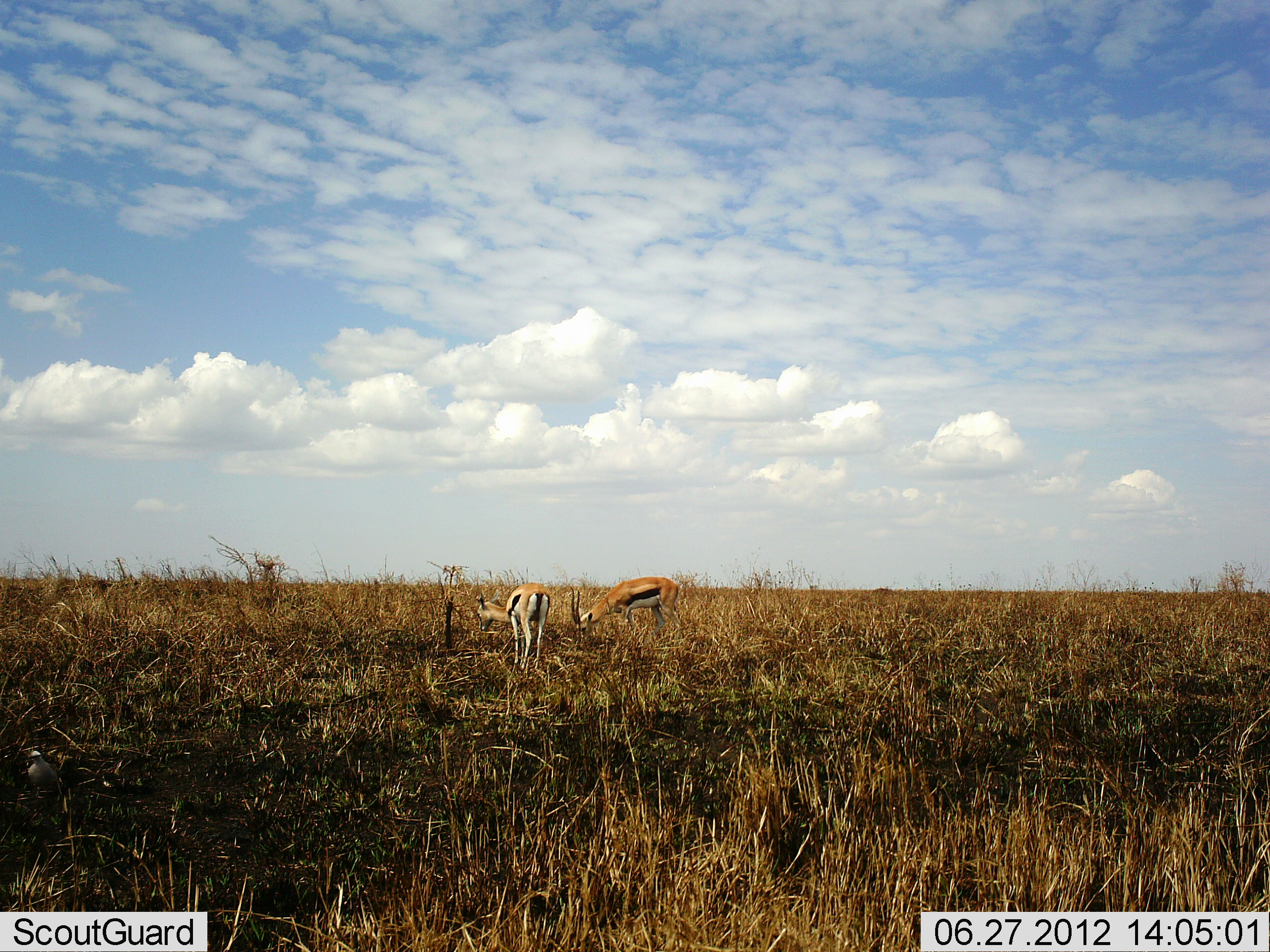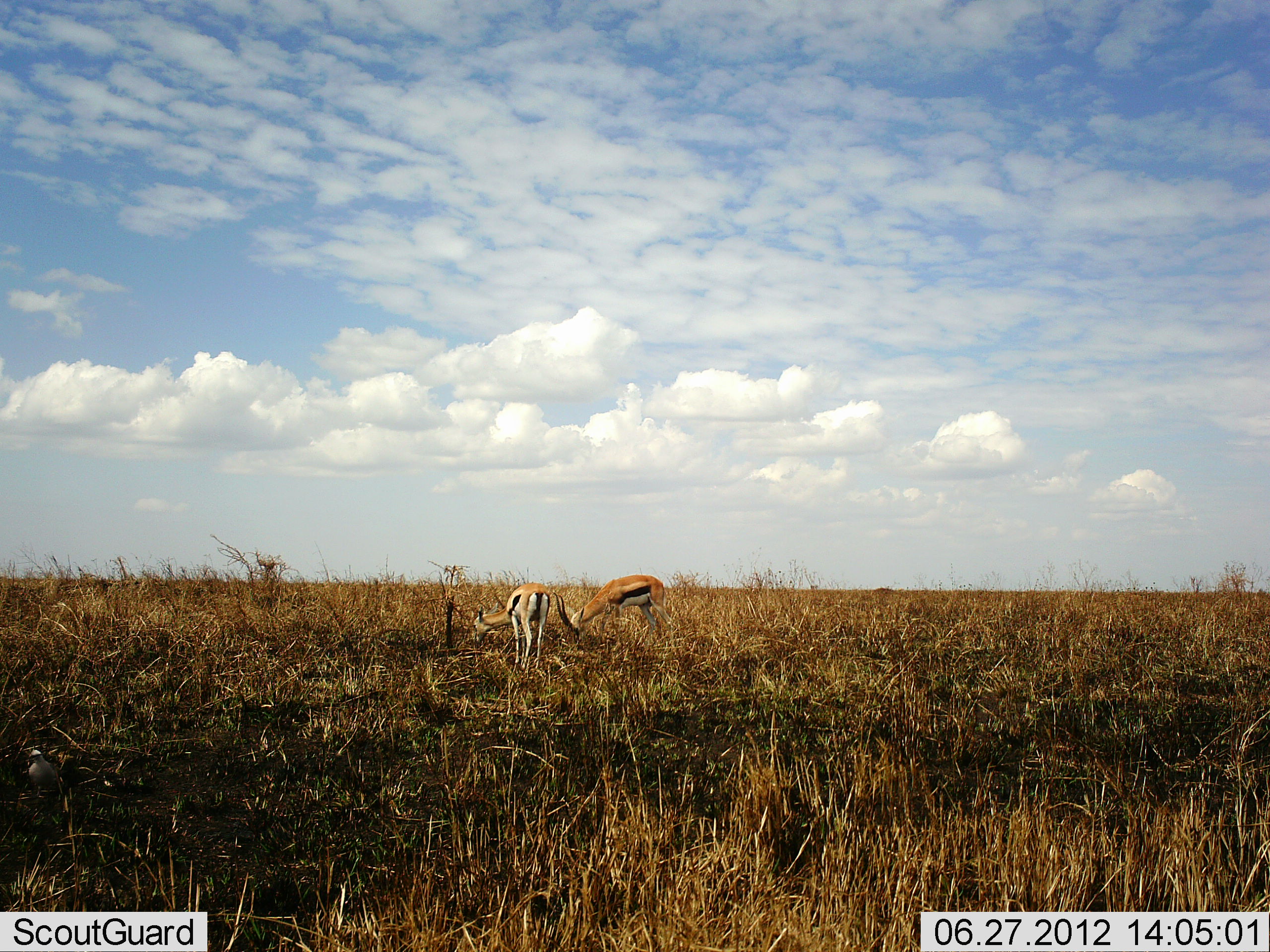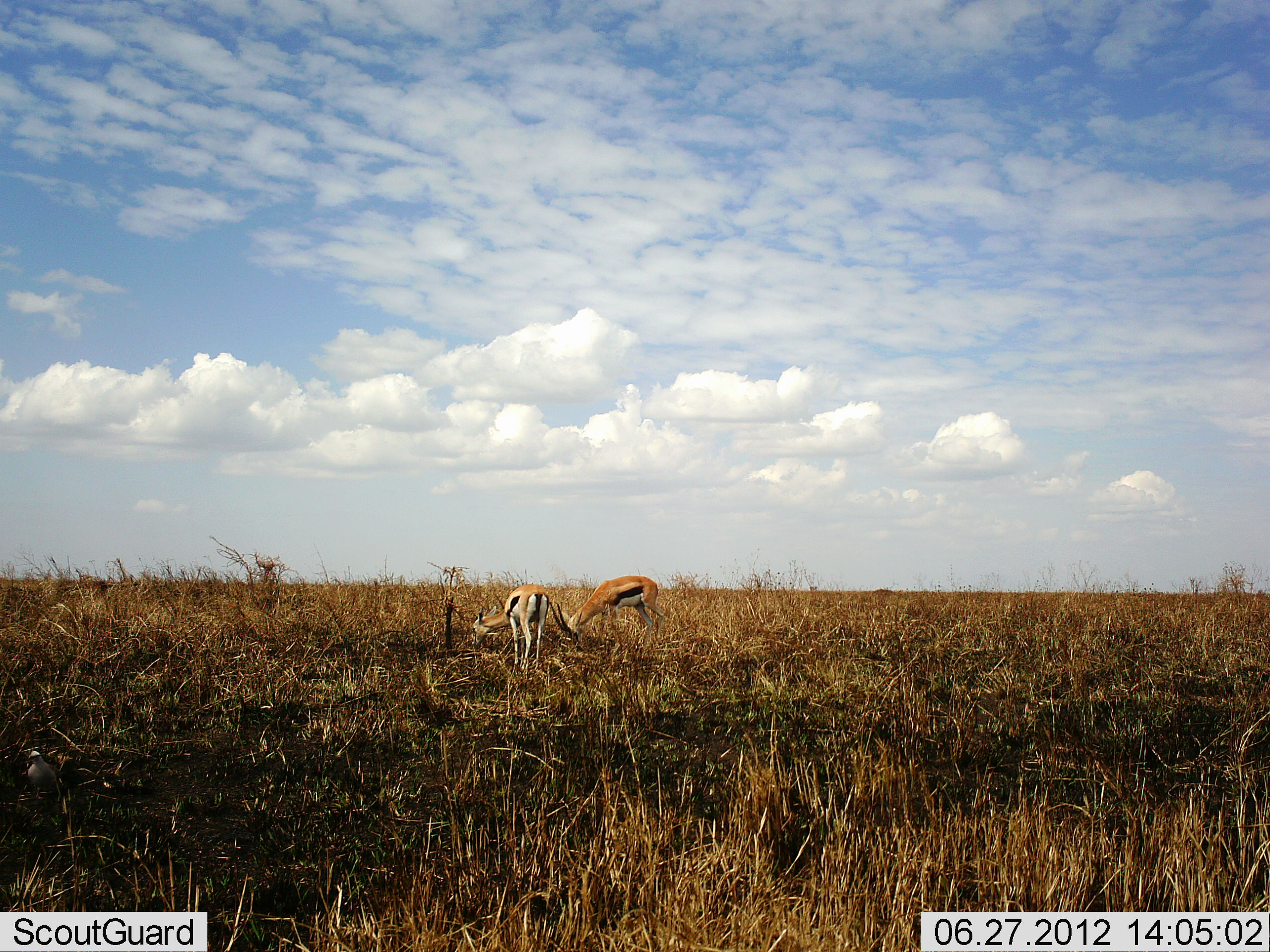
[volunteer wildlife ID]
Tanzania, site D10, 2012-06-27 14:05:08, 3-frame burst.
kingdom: Animalia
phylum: Chordata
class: Mammalia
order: Artiodactyla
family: Bovidae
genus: Eudorcas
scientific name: Eudorcas thomsonii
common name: thomson's gazelle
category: gazellethomsons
Gazellethomsons (thomson's gazelle) (Eudorcas thomsonii), count 2. Behavior (volunteer vote fractions): standing 10%, resting 0%, moving 0%, interacting 0%. Young present (vote fraction): 0%. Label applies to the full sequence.